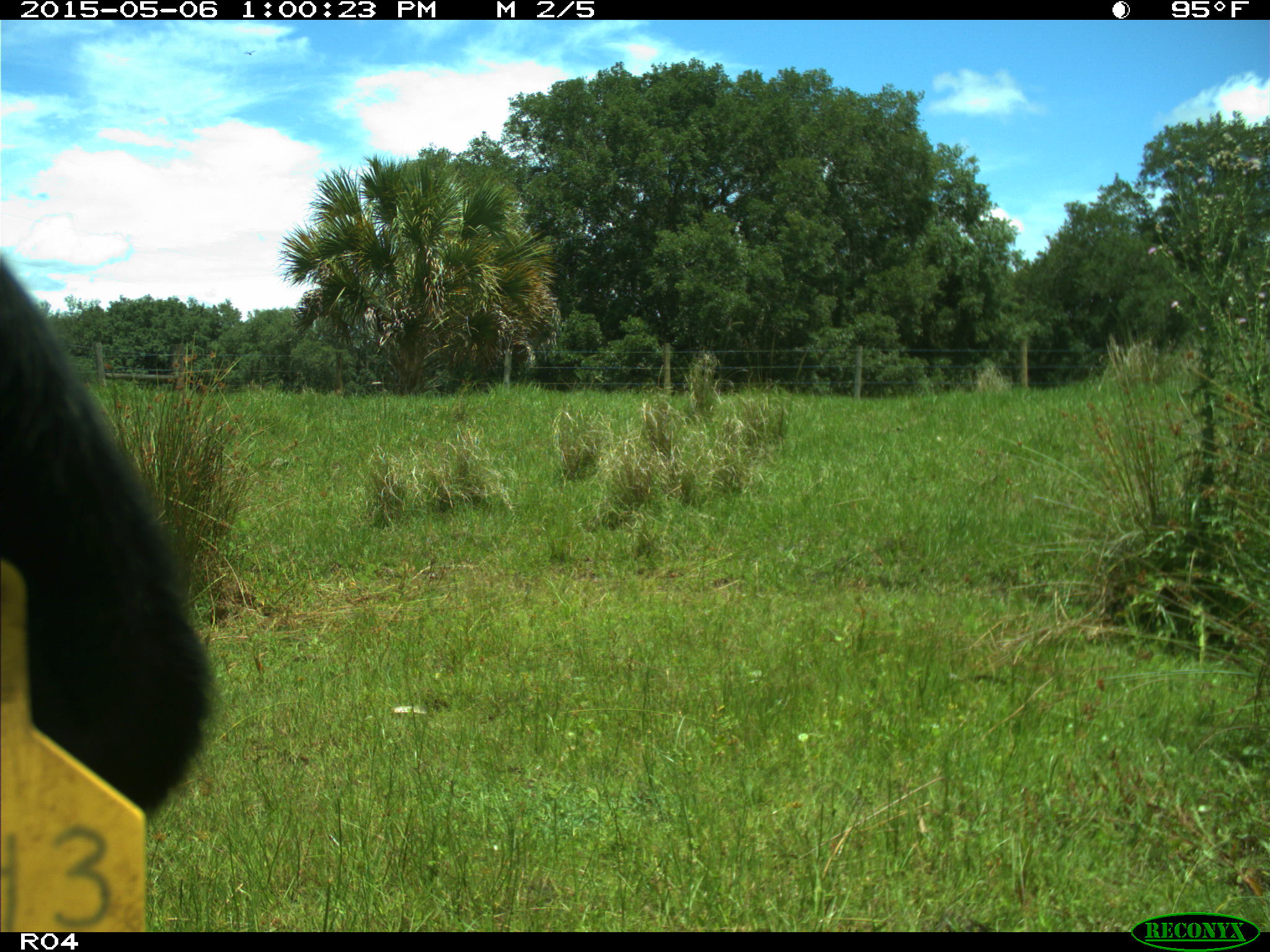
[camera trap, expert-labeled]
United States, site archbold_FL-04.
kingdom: Animalia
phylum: Chordata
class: Mammalia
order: Artiodactyla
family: Bovidae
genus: Bos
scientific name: Bos taurus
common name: domestic cow